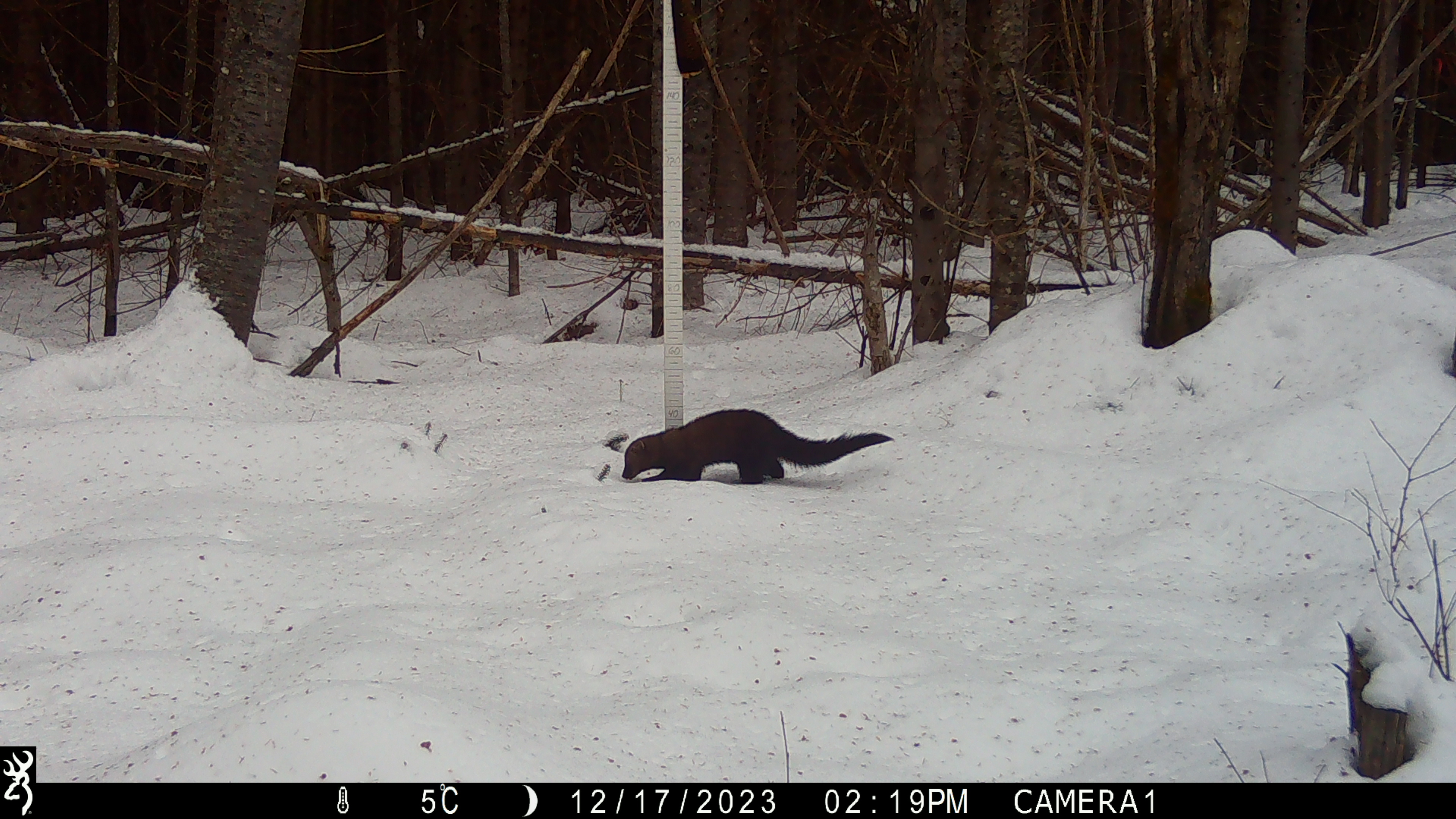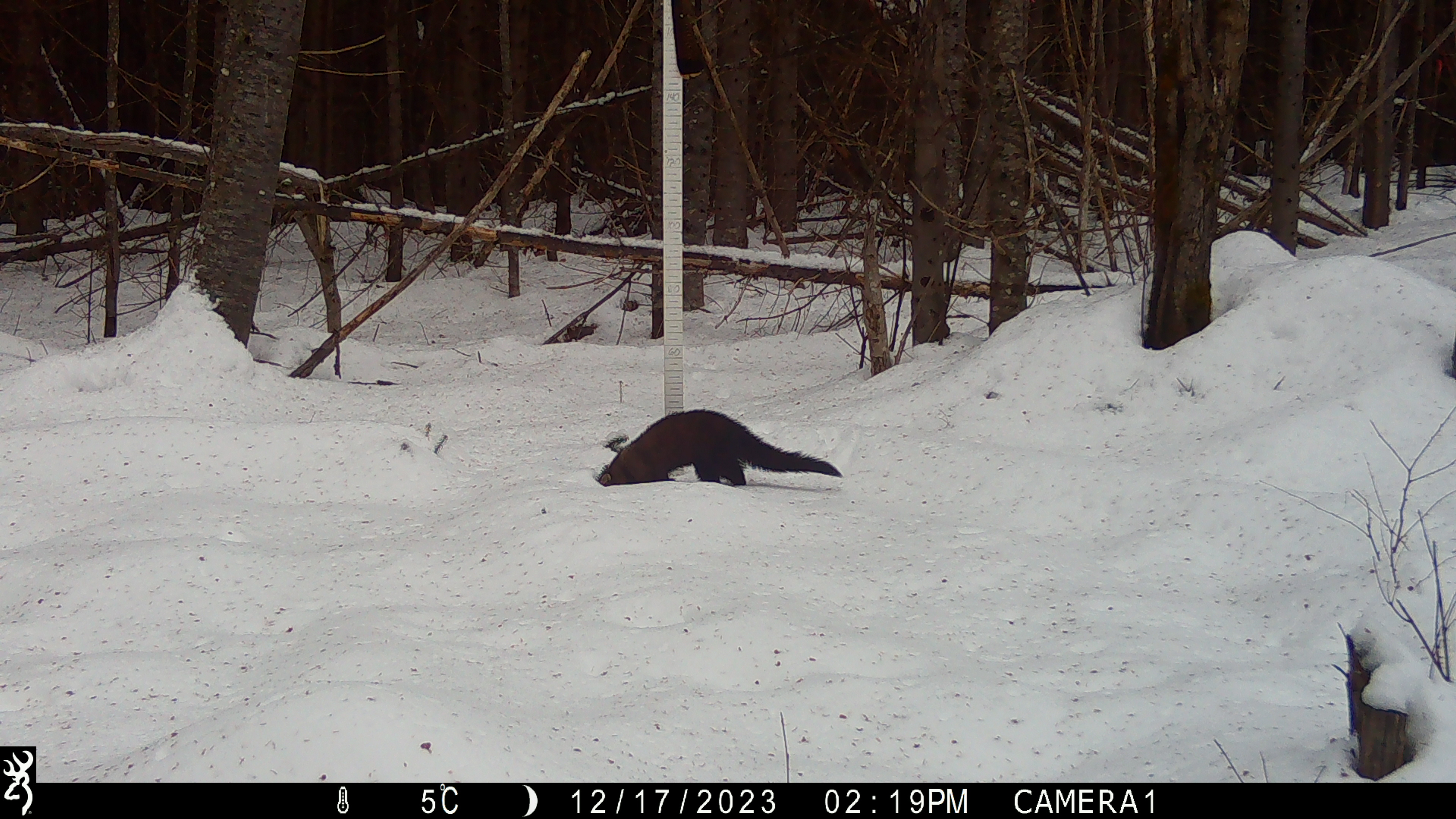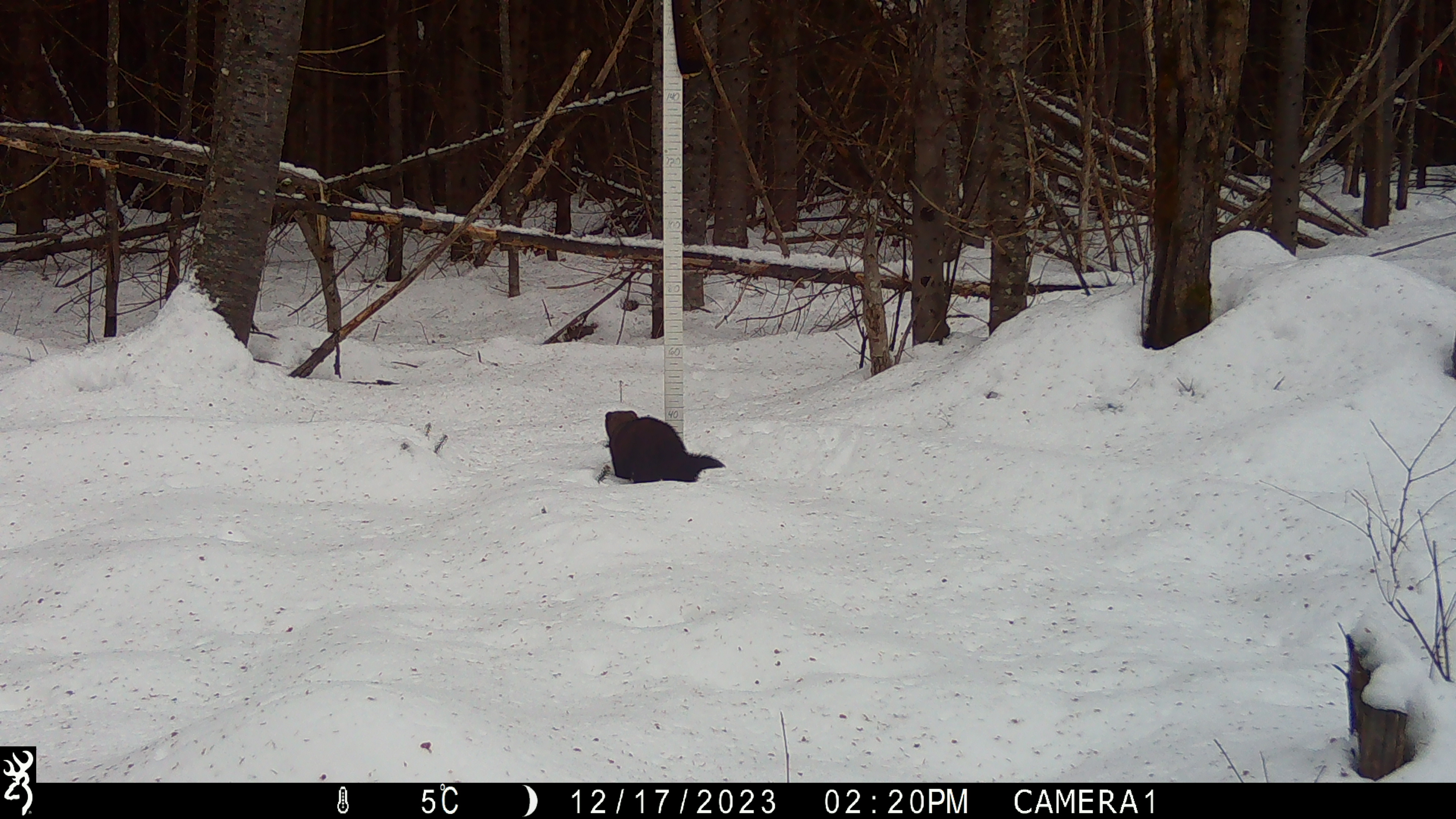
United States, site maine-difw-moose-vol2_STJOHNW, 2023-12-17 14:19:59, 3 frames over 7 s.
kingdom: Animalia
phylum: Chordata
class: Mammalia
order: Carnivora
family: Mustelidae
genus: Pekania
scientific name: Pekania pennanti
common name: fisher